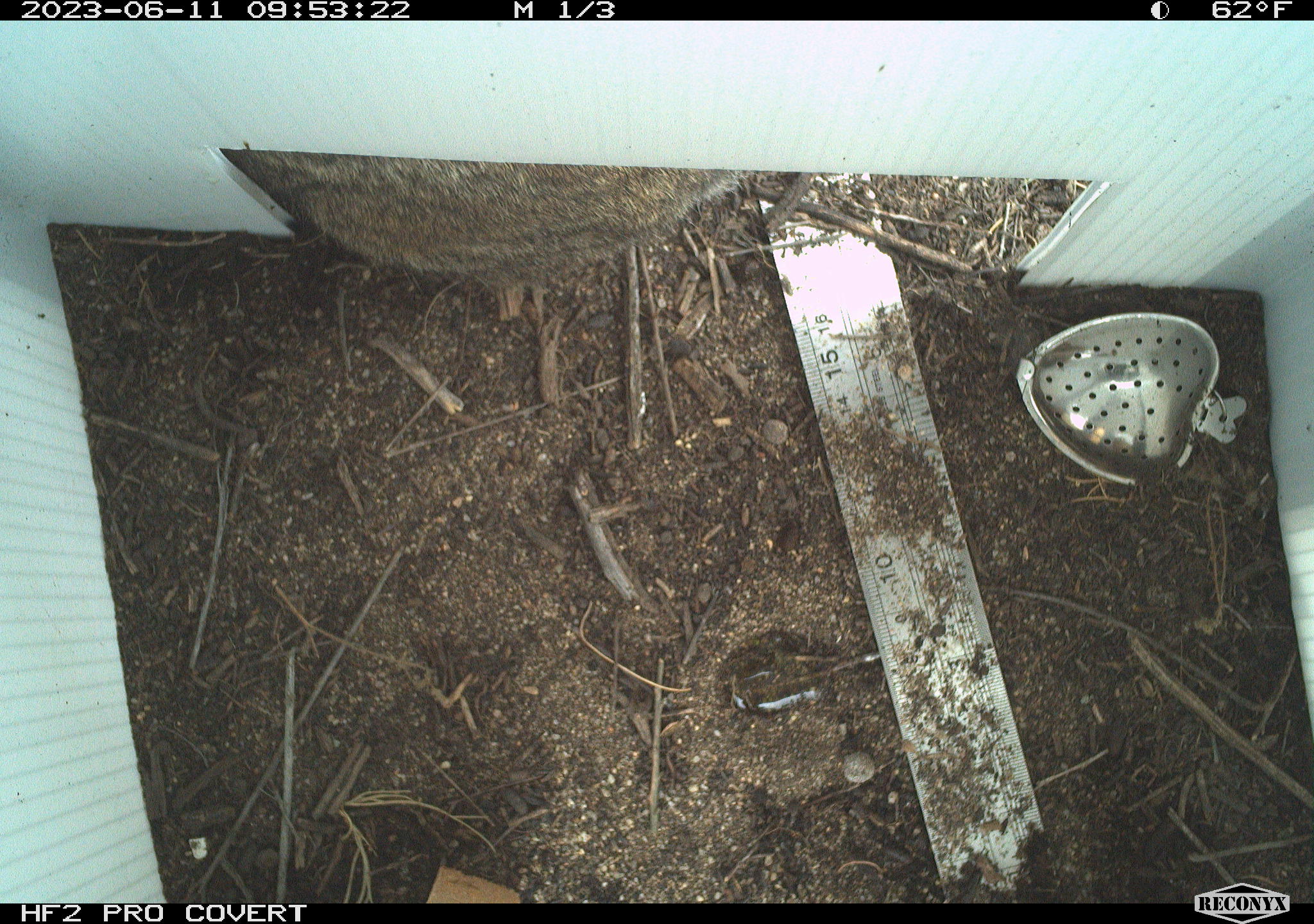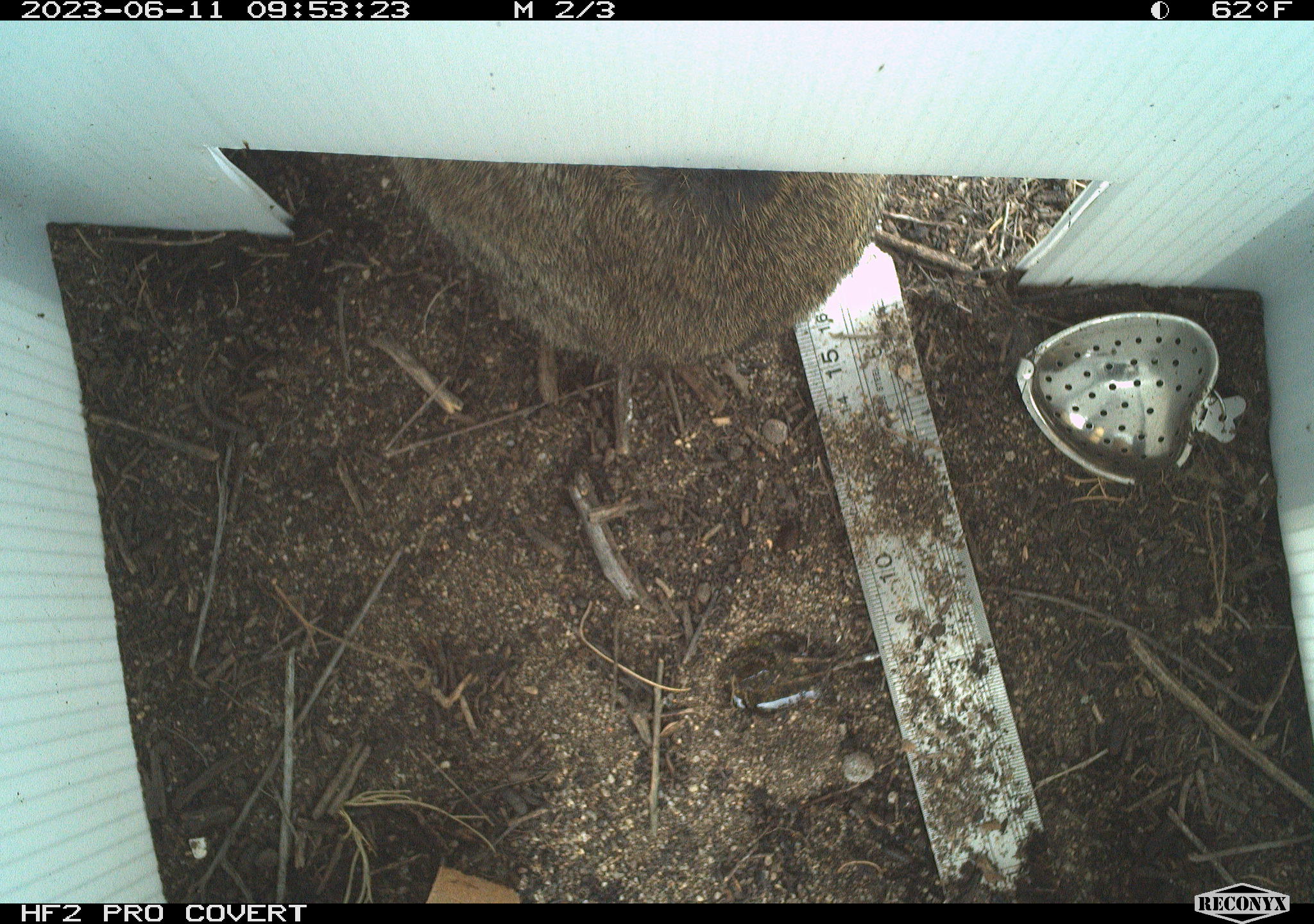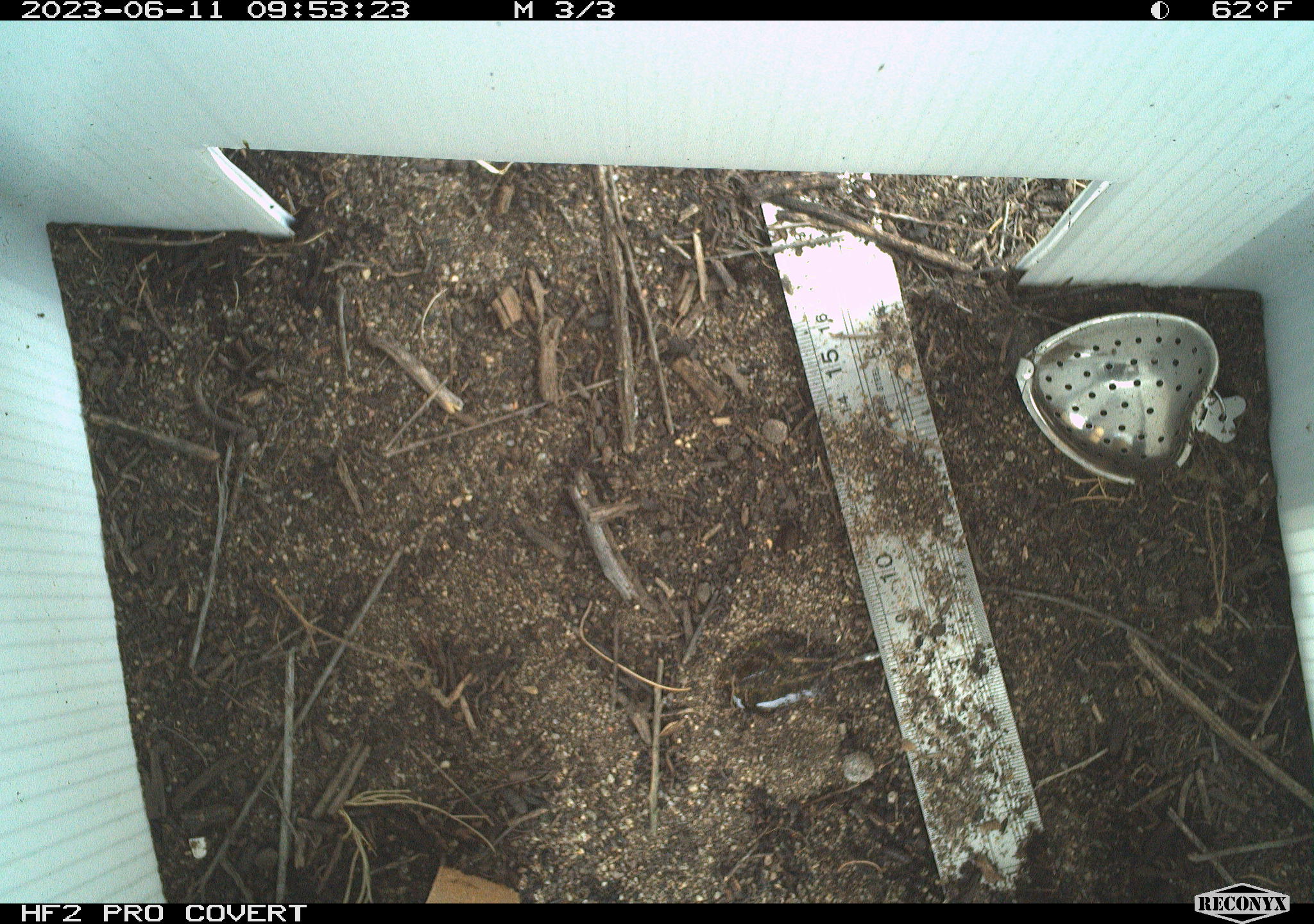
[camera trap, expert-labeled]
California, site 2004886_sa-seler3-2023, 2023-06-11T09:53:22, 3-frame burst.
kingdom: Animalia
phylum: Chordata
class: Mammalia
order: Lagomorpha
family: Leporidae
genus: Sylvilagus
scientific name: Sylvilagus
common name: cottontail rabbits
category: sylvilagus species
Sylvilagus species (cottontail rabbits) (Sylvilagus).